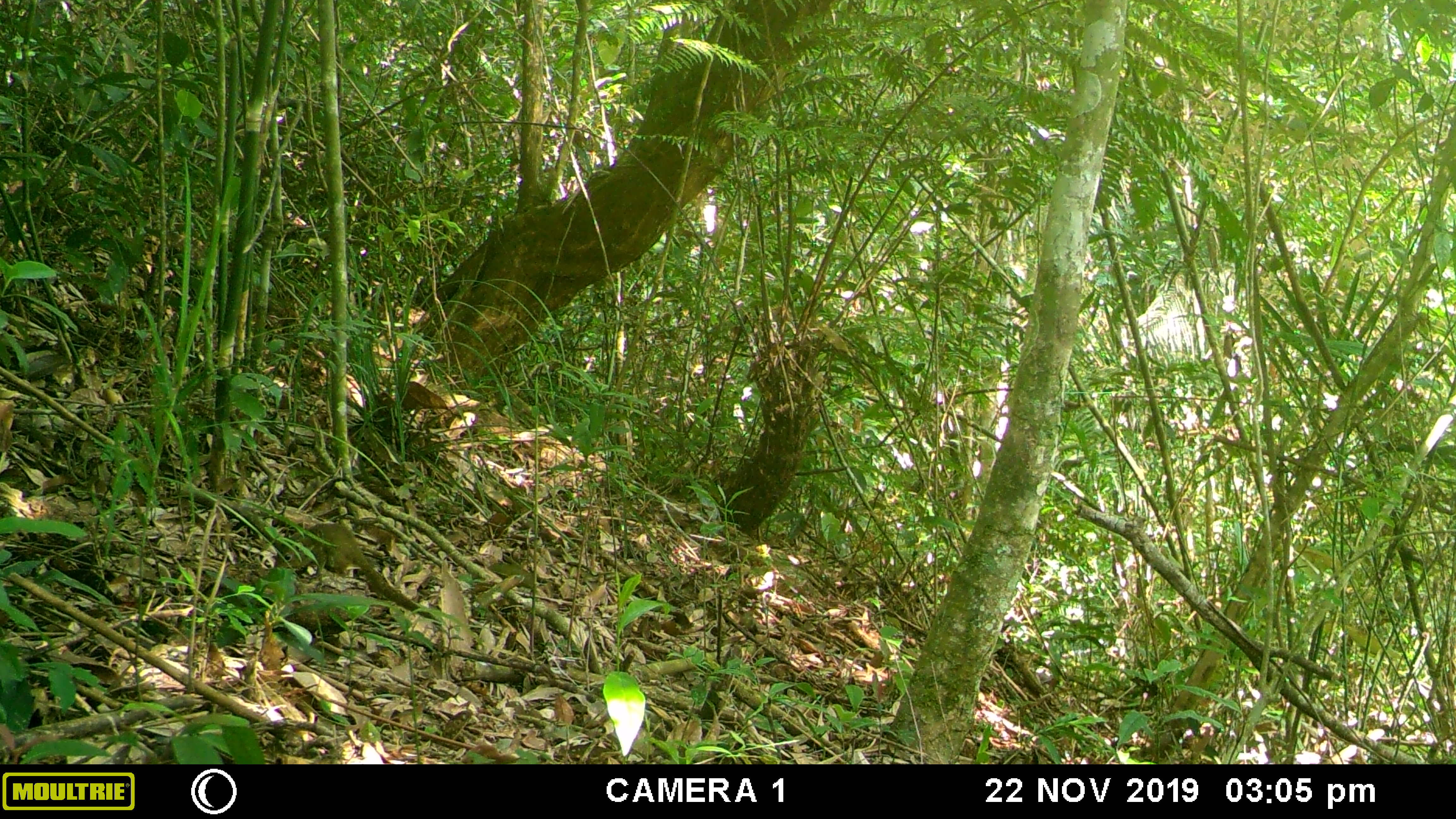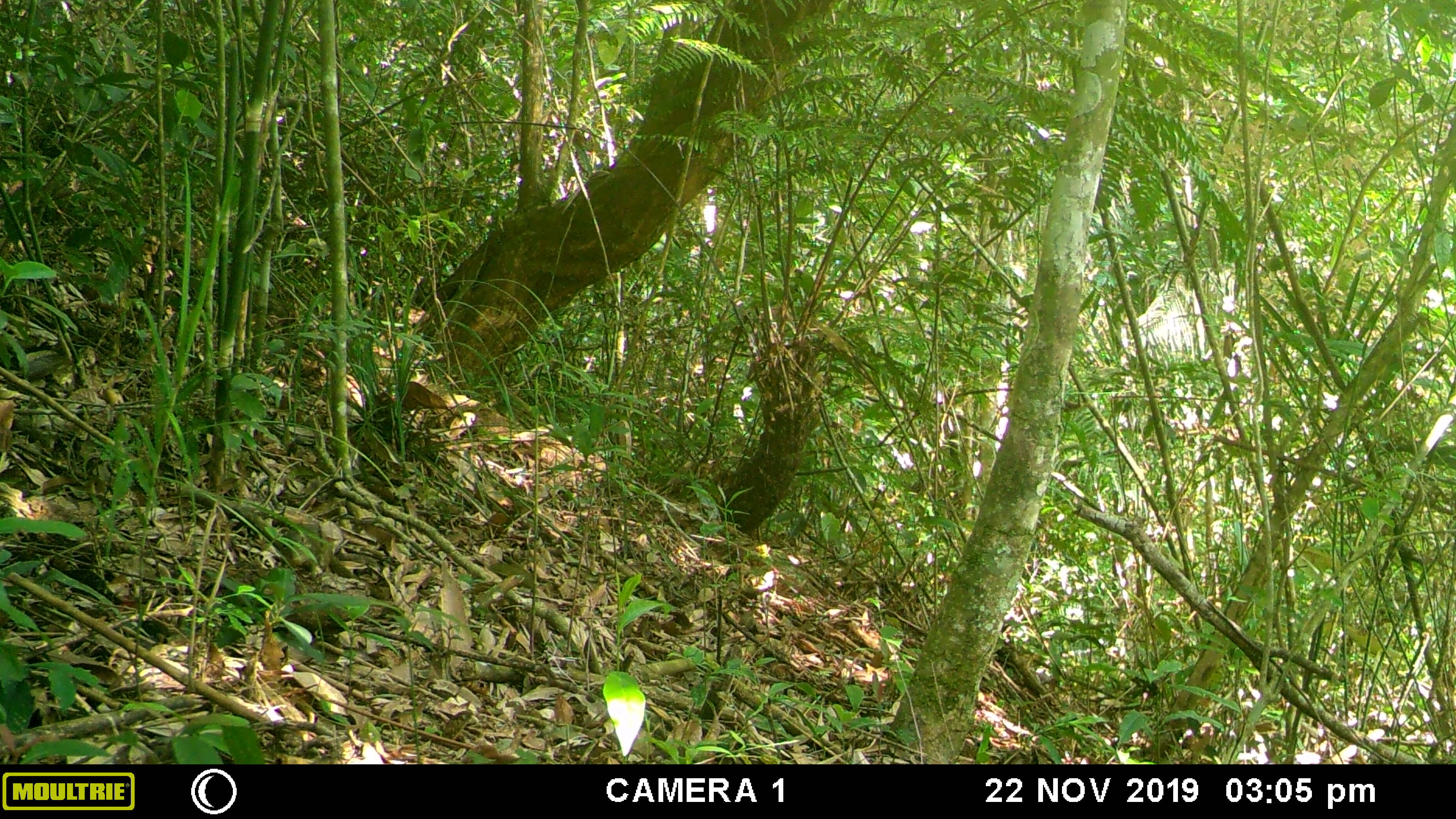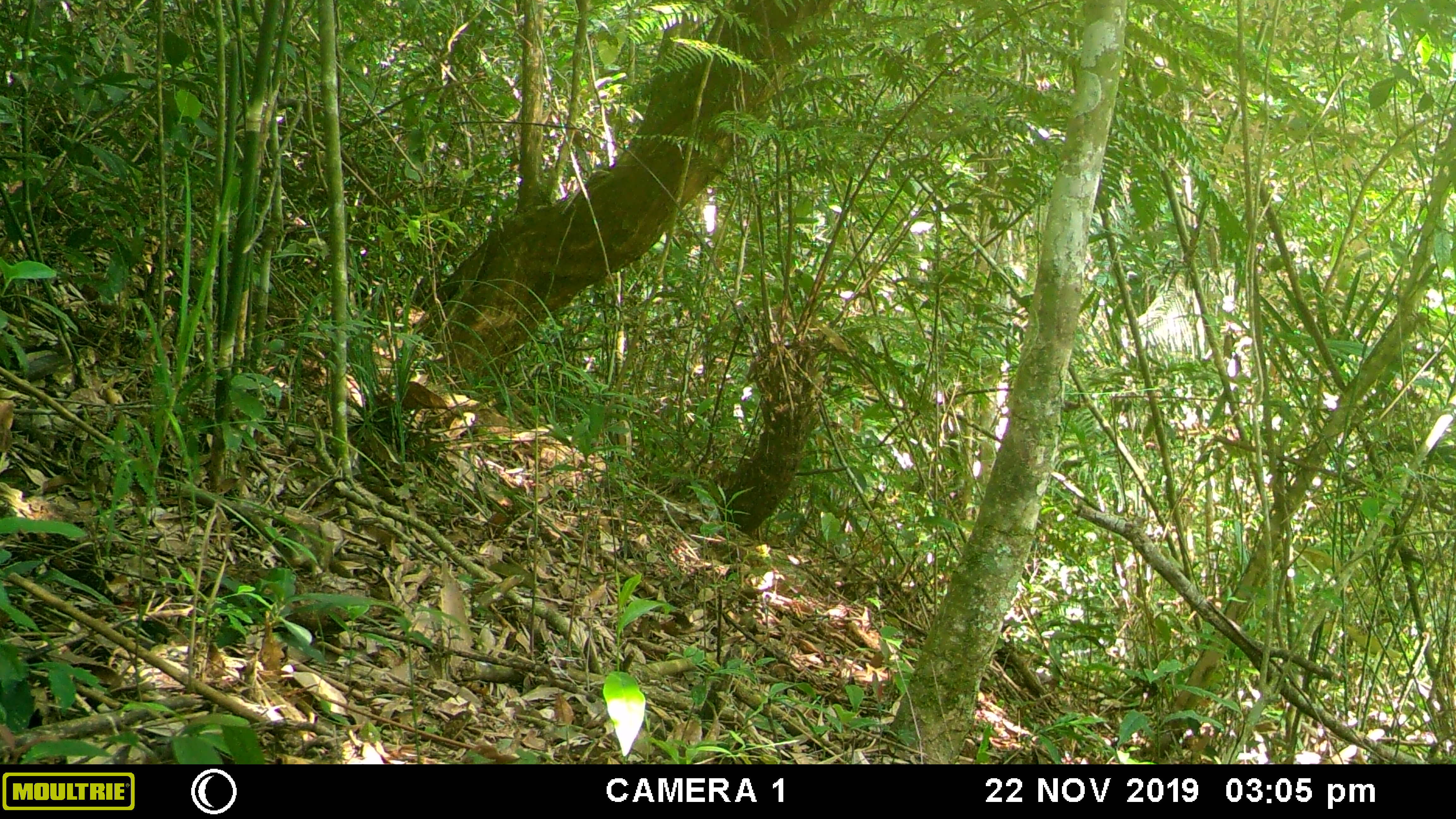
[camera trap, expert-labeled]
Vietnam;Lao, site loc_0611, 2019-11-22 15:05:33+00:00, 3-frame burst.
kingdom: Animalia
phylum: Chordata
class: Mammalia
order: Scandentia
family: Tupaiidae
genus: Tupaia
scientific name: Tupaia belangeri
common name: northern treeshrew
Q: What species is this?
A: Northern treeshrew (Tupaia belangeri).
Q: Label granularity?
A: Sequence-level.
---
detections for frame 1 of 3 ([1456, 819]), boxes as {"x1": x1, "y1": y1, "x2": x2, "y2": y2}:
northern treeshrew: {"x1": 272, "y1": 523, "x2": 440, "y2": 625}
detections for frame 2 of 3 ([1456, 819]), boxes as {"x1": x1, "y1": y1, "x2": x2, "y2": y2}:
northern treeshrew: {"x1": 280, "y1": 523, "x2": 388, "y2": 600}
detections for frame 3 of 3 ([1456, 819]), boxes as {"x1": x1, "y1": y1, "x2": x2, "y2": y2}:
northern treeshrew: {"x1": 280, "y1": 523, "x2": 388, "y2": 600}